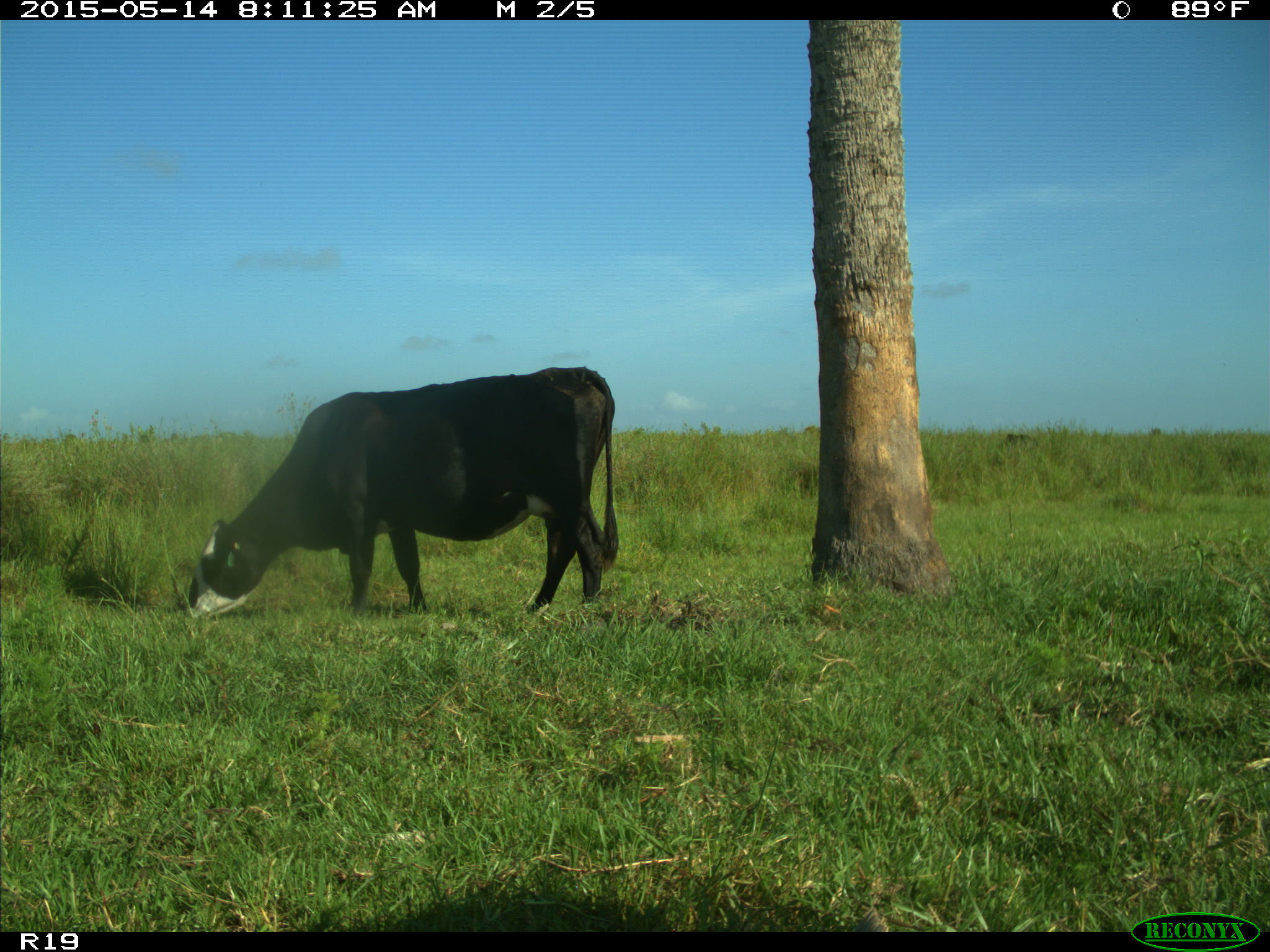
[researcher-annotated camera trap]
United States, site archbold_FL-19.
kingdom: Animalia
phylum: Chordata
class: Mammalia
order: Artiodactyla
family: Bovidae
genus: Bos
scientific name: Bos taurus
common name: domestic cow